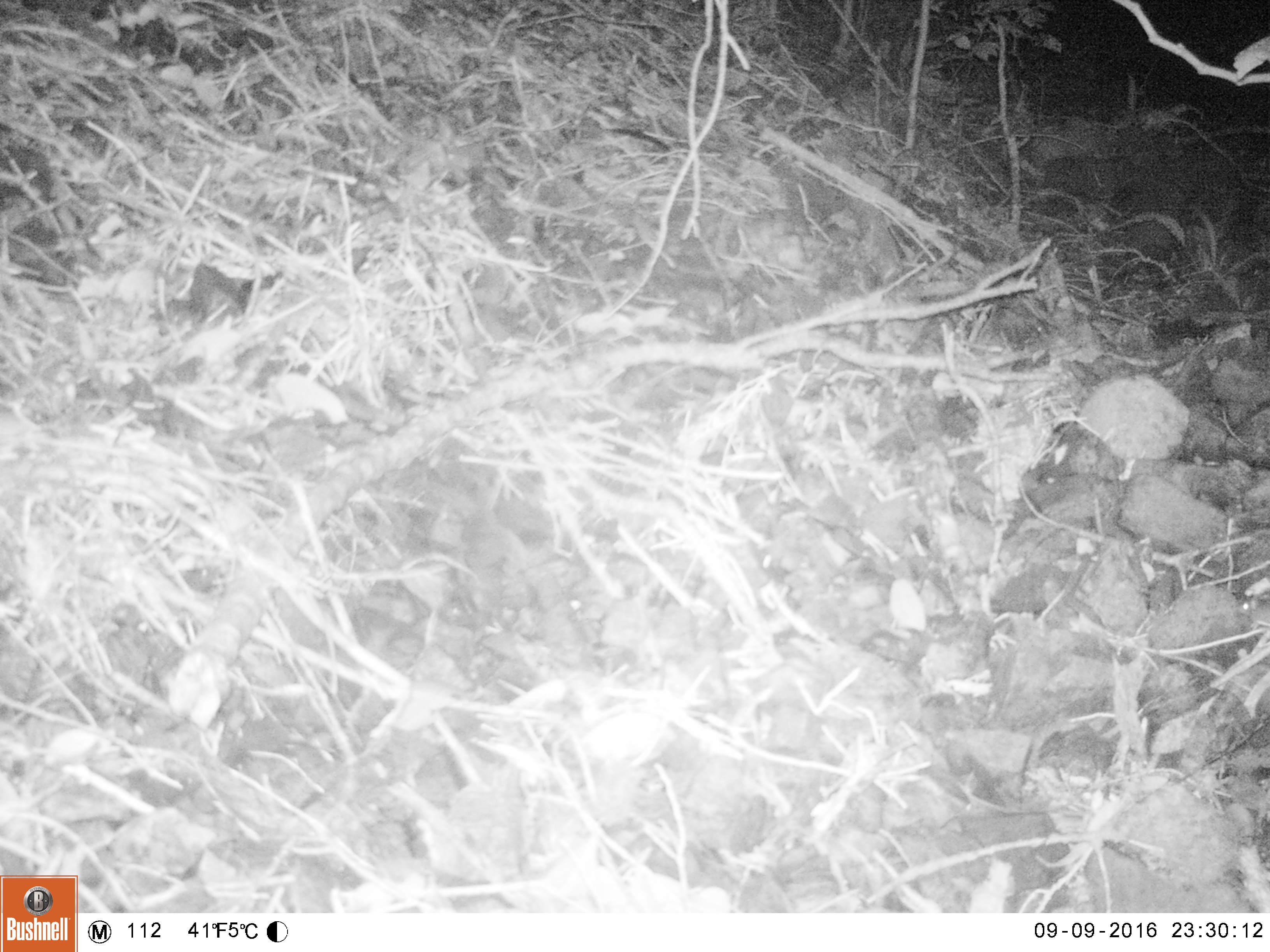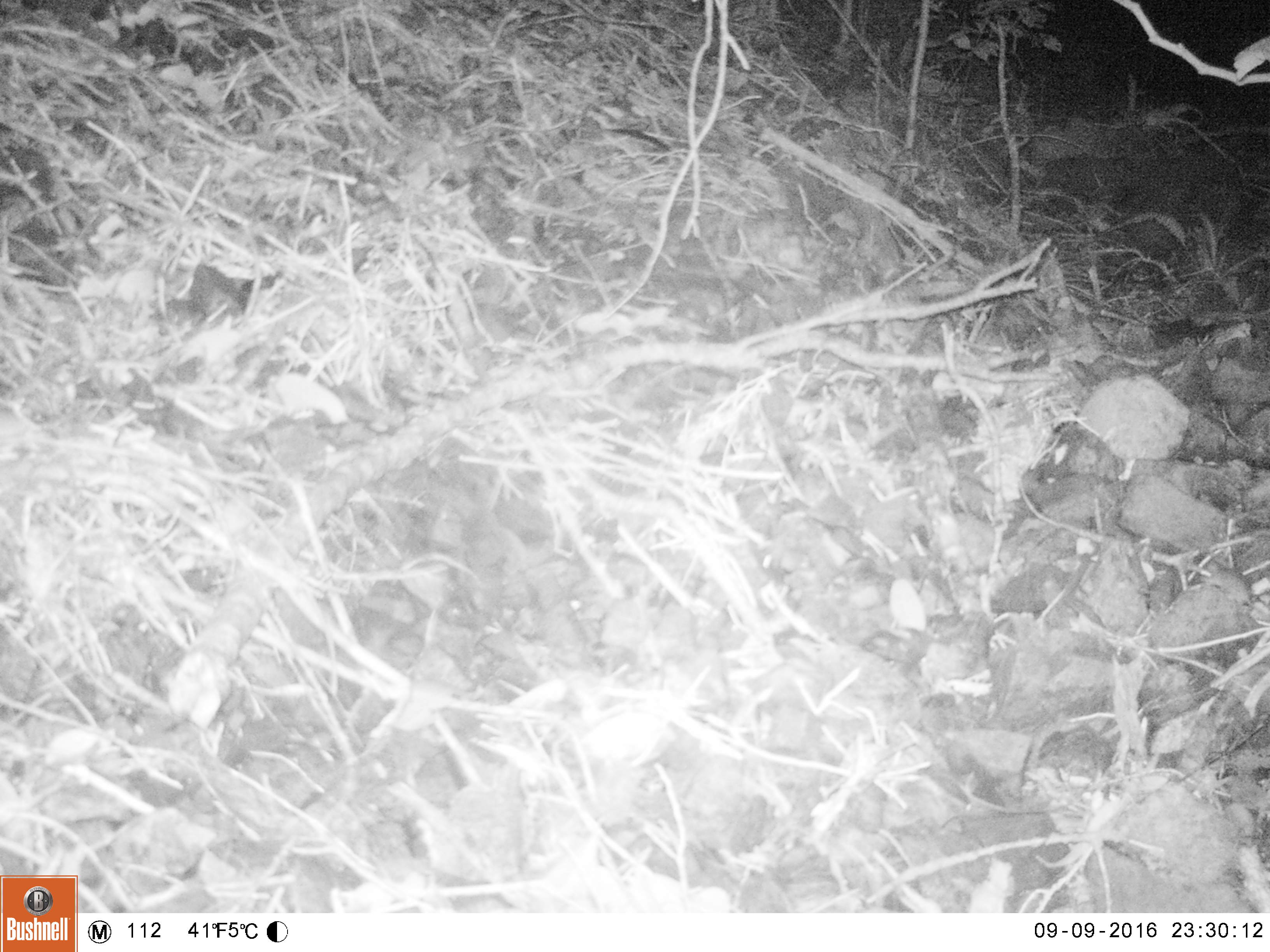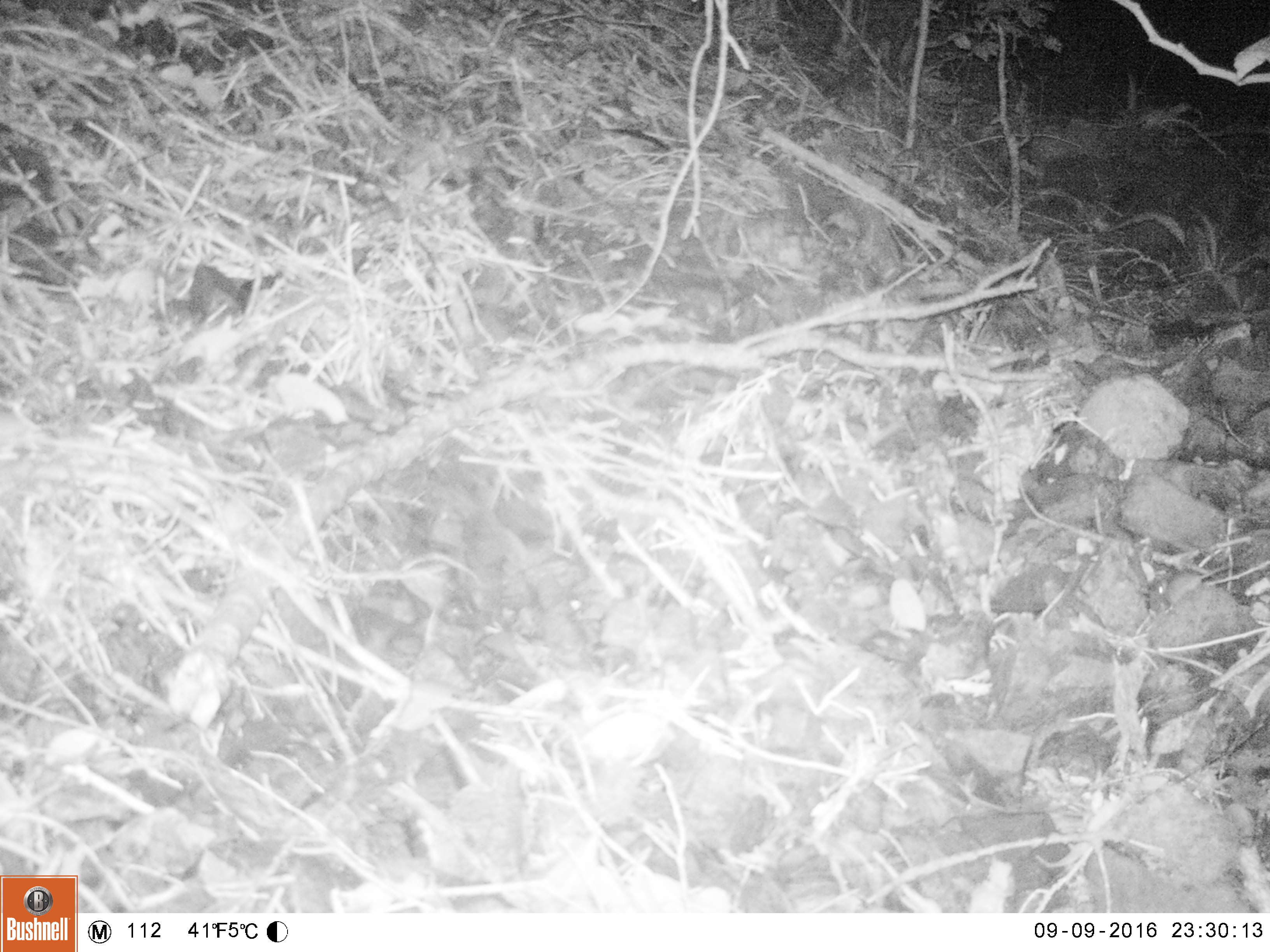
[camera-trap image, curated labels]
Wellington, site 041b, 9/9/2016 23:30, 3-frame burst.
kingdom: Animalia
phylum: Chordata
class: Mammalia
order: Rodentia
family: Muridae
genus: Mus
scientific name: Mus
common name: mouse